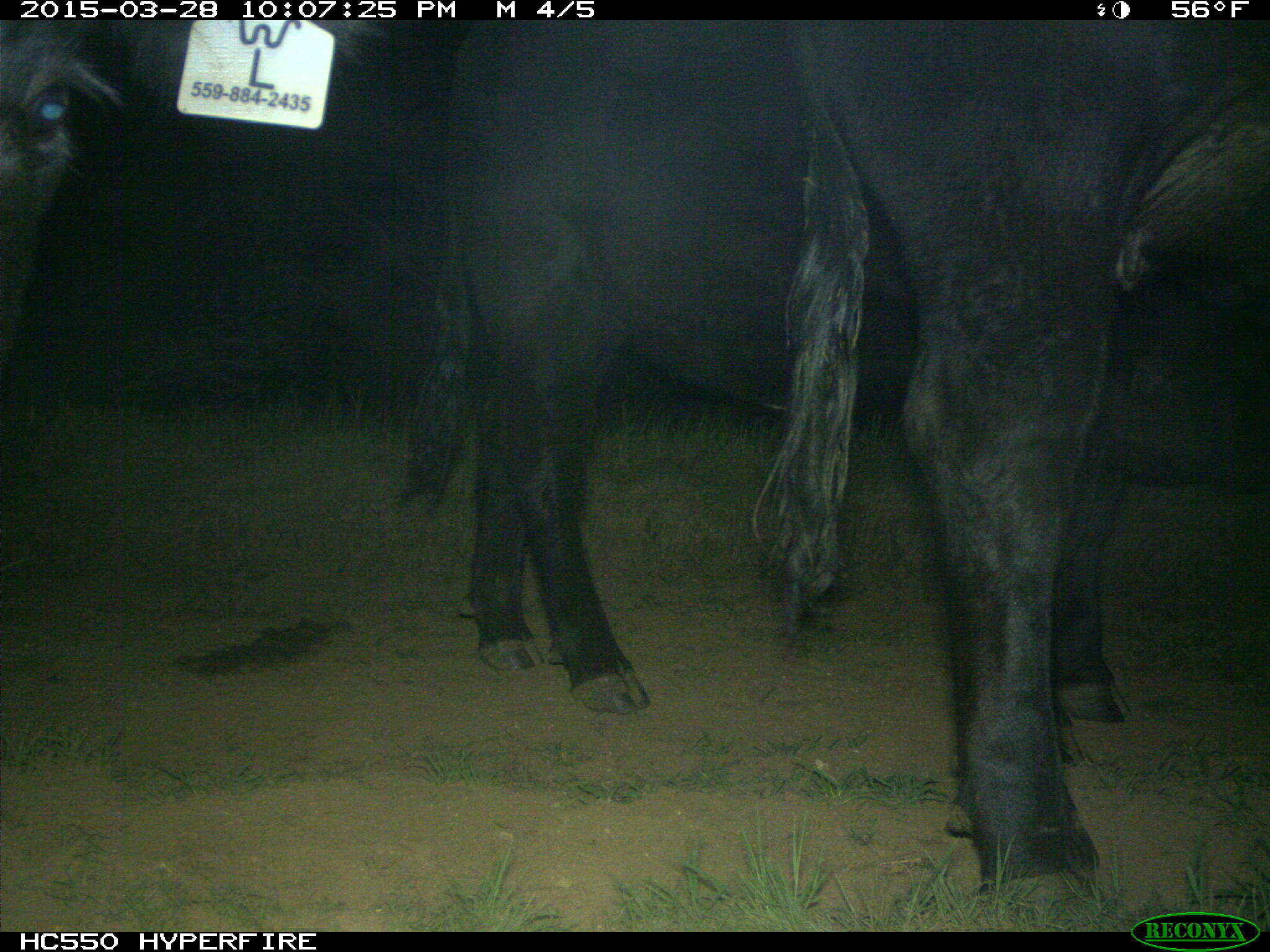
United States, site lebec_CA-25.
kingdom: Animalia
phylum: Chordata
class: Mammalia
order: Artiodactyla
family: Bovidae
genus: Bos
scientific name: Bos taurus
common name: domestic cow